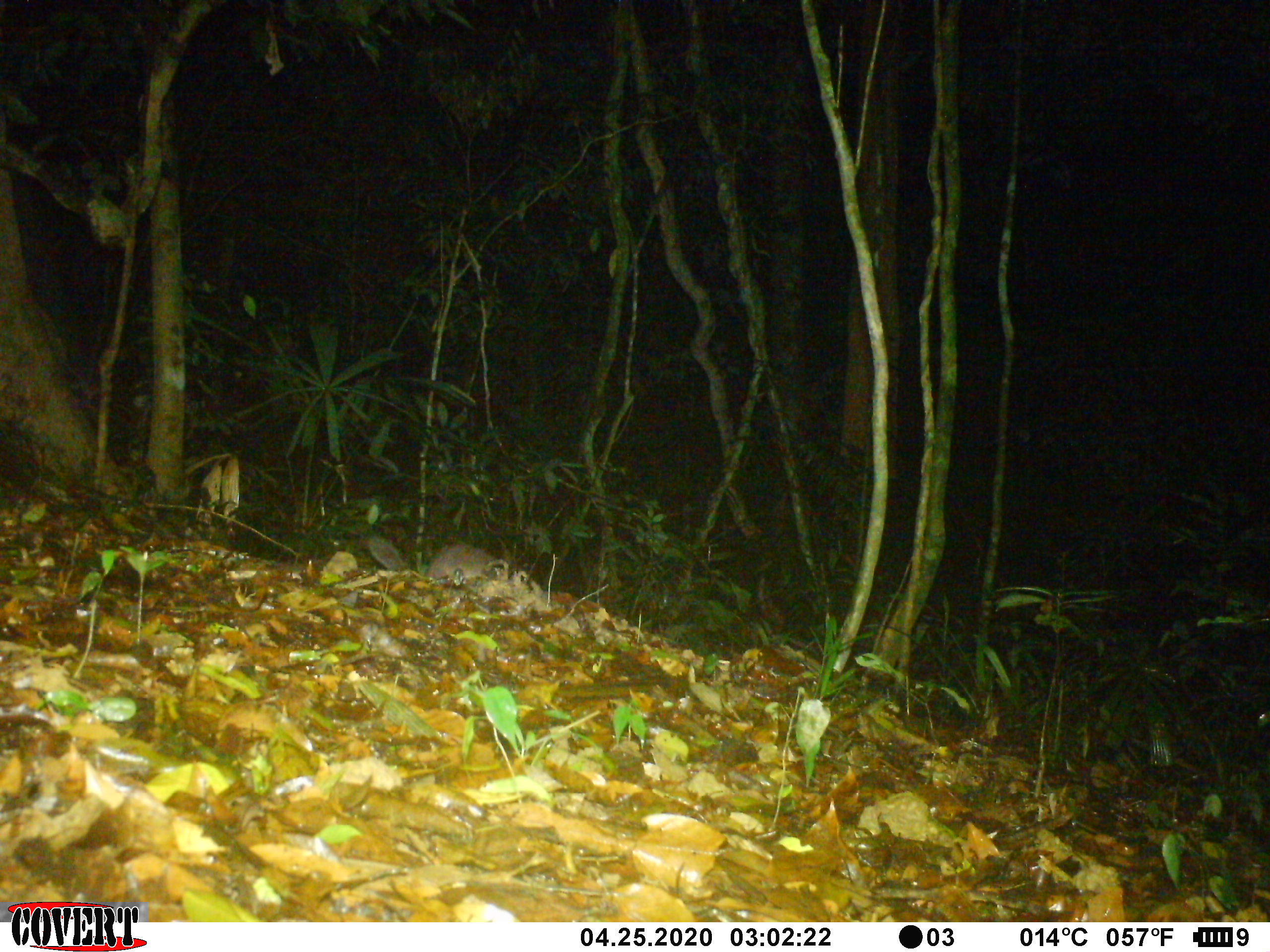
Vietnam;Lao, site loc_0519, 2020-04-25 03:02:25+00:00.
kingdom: Animalia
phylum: Chordata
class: Mammalia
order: Carnivora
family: Mustelidae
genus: Melogale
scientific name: Melogale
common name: ferret badger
Ferret badger (Melogale). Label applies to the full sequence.